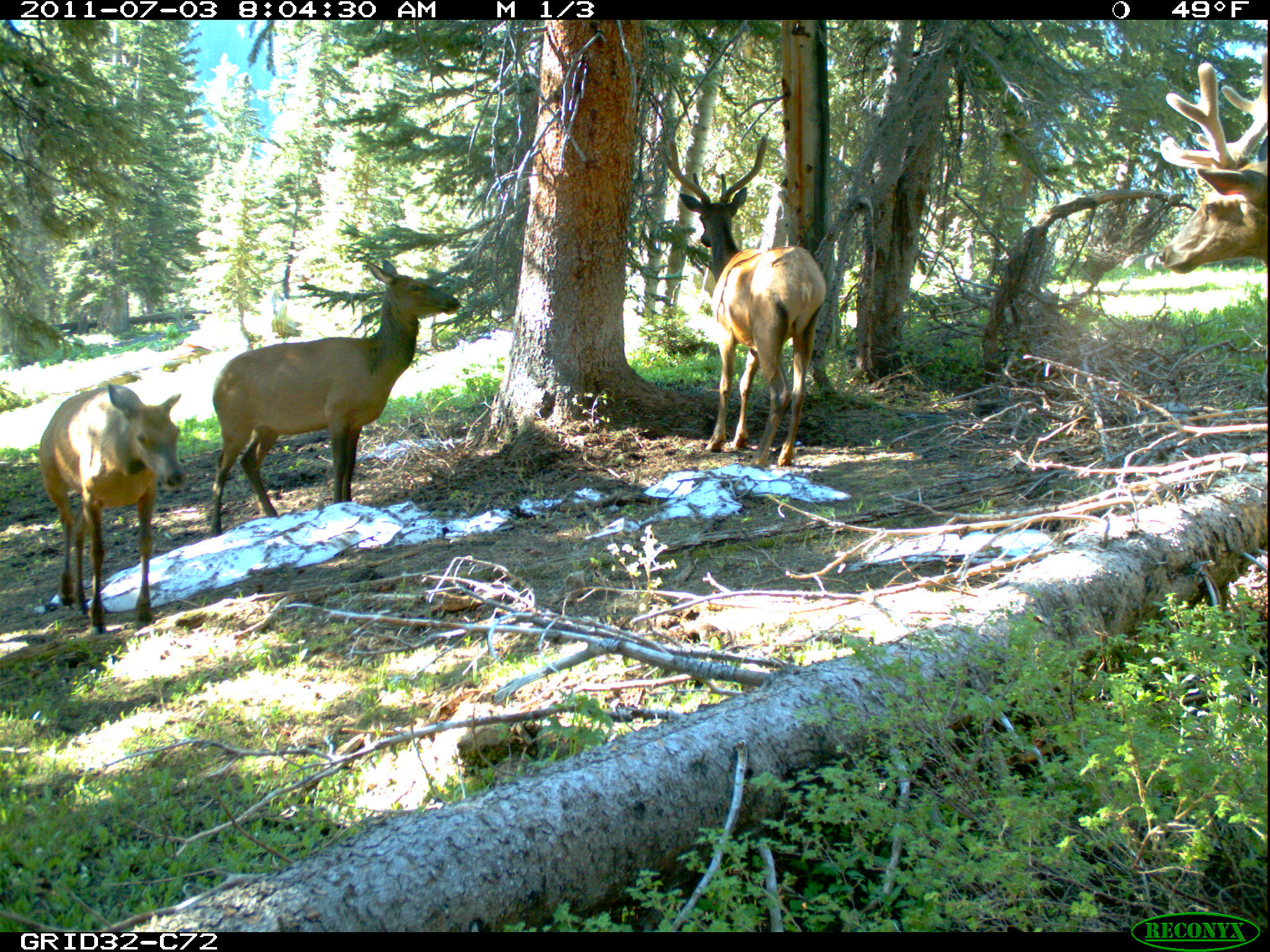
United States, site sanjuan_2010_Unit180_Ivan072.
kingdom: Animalia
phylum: Chordata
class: Mammalia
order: Artiodactyla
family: Cervidae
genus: Cervus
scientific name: Cervus elaphus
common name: red deer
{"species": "Cervus elaphus (red deer)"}